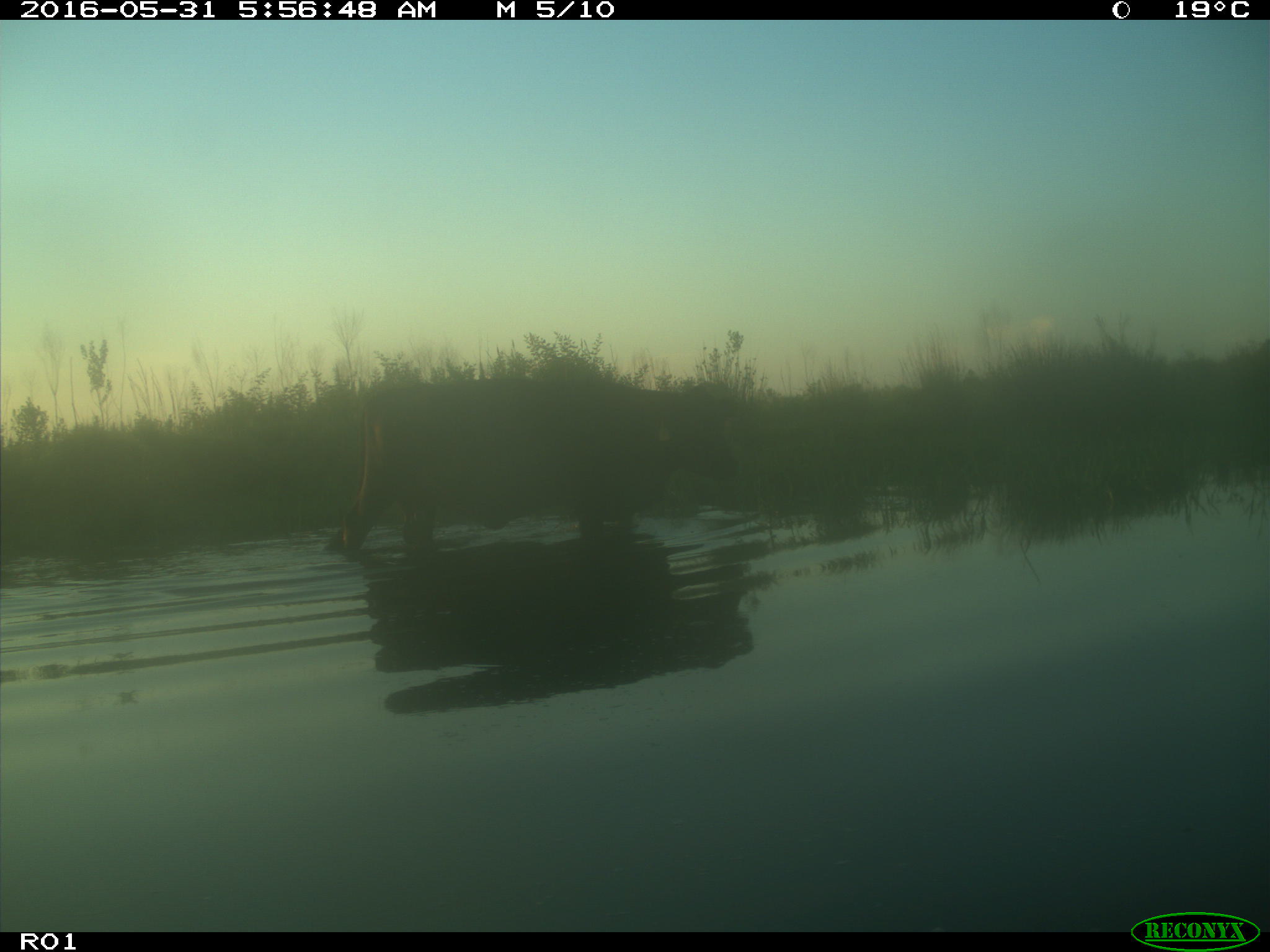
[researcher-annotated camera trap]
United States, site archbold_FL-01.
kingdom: Animalia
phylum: Chordata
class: Mammalia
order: Artiodactyla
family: Bovidae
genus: Bos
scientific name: Bos taurus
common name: domestic cow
Bos taurus (domestic cow).